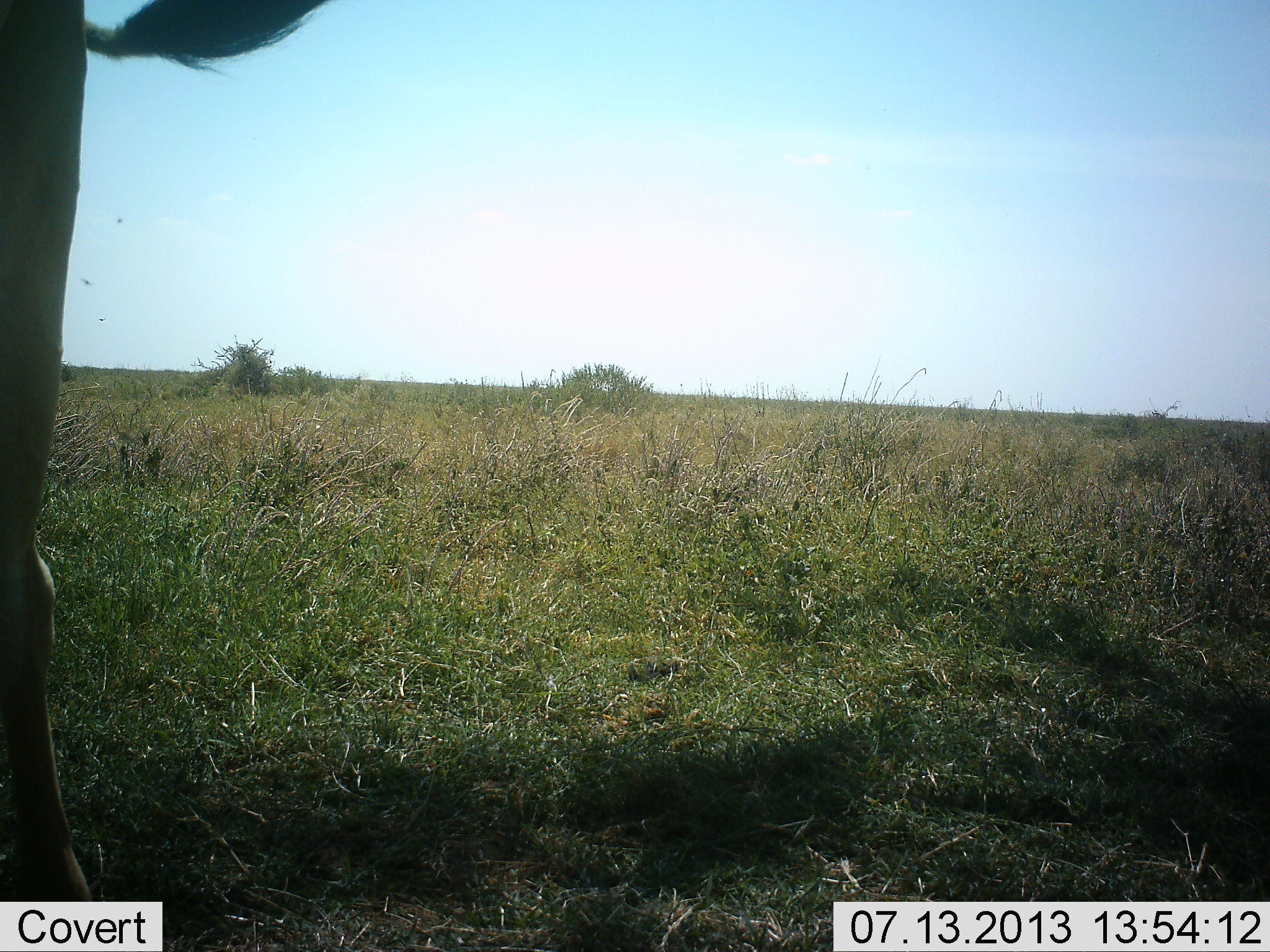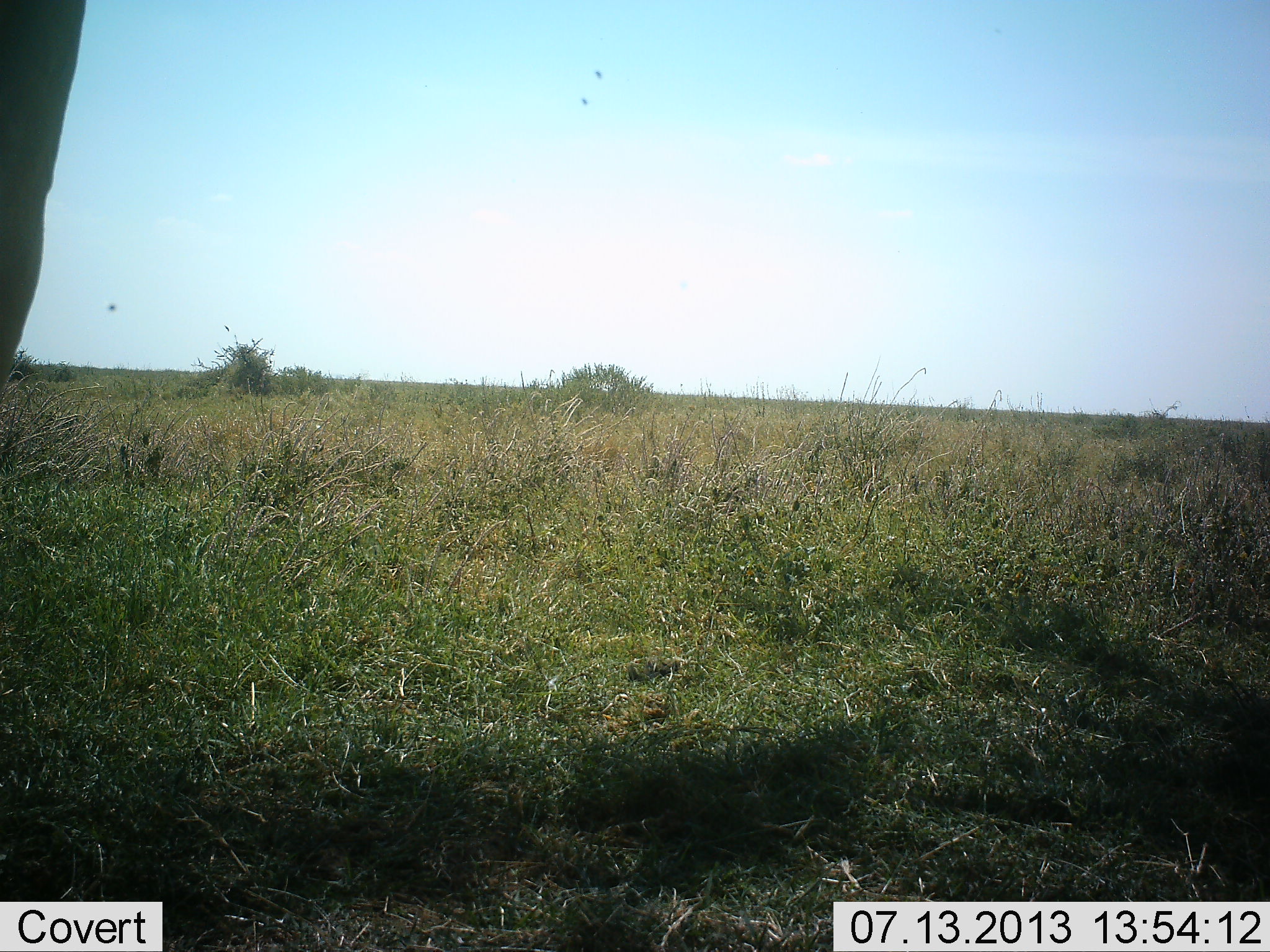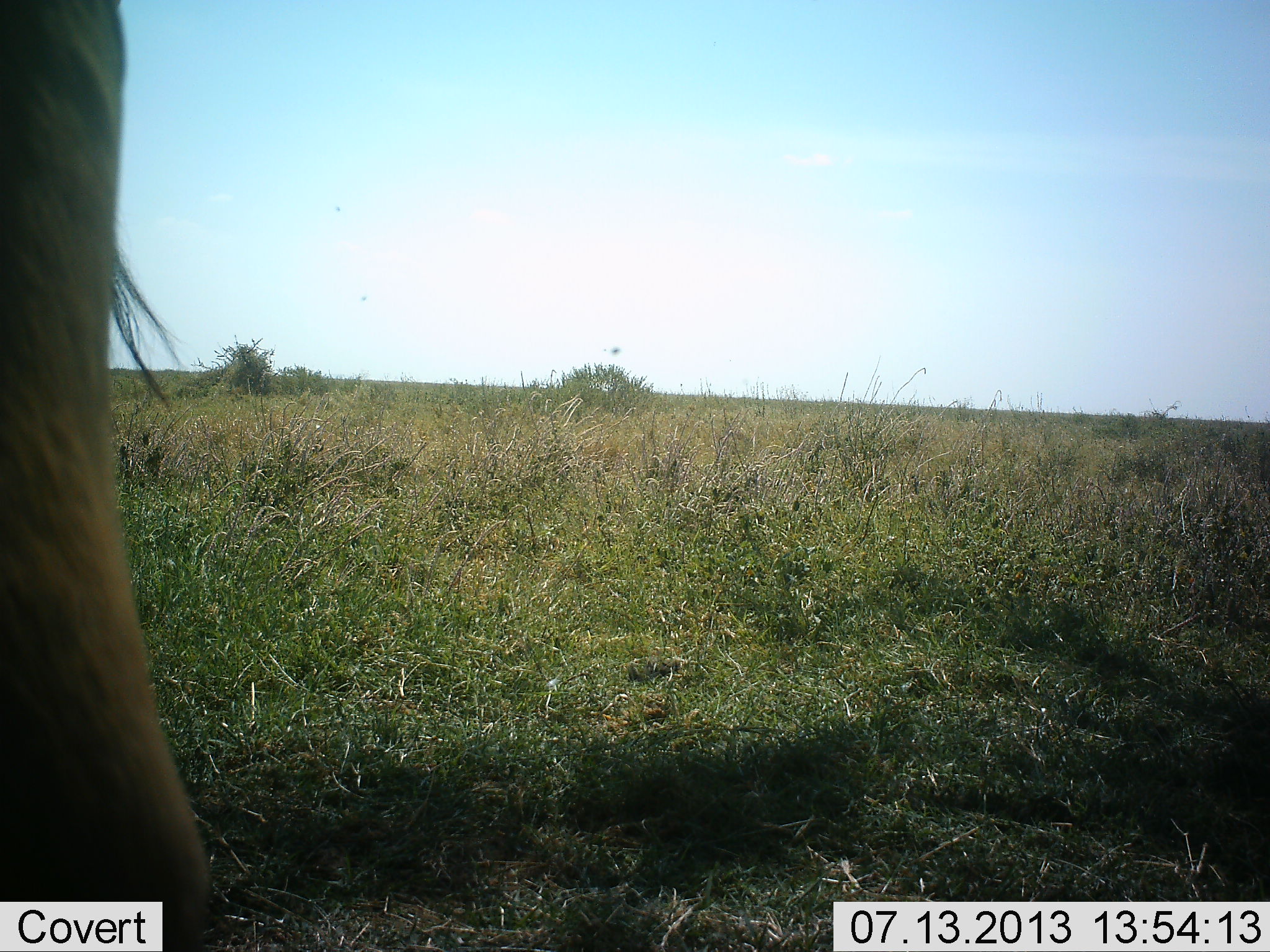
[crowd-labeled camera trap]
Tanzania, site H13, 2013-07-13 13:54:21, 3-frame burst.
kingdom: Animalia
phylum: Chordata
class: Mammalia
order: Artiodactyla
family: Bovidae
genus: Tragelaphus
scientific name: Tragelaphus oryx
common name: eland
Eland (Tragelaphus oryx), count 1. Behavior (volunteer vote fractions): standing 80%, resting 0%, moving 20%, interacting 0%. Young present (vote fraction): 0%. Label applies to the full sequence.